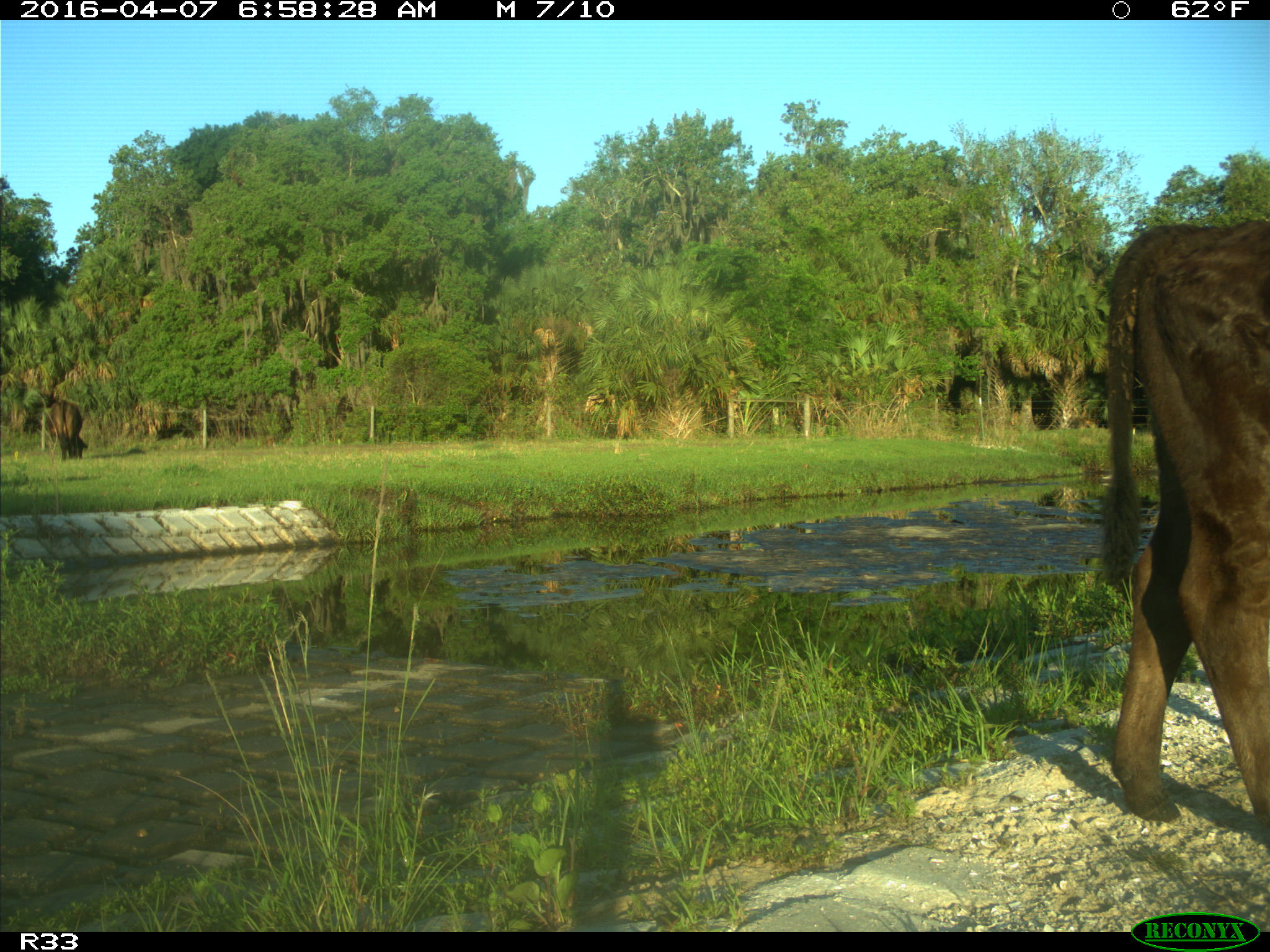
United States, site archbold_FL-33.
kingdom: Animalia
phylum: Chordata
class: Mammalia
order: Artiodactyla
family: Bovidae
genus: Bos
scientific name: Bos taurus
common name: domestic cow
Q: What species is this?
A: Bos taurus (domestic cow).